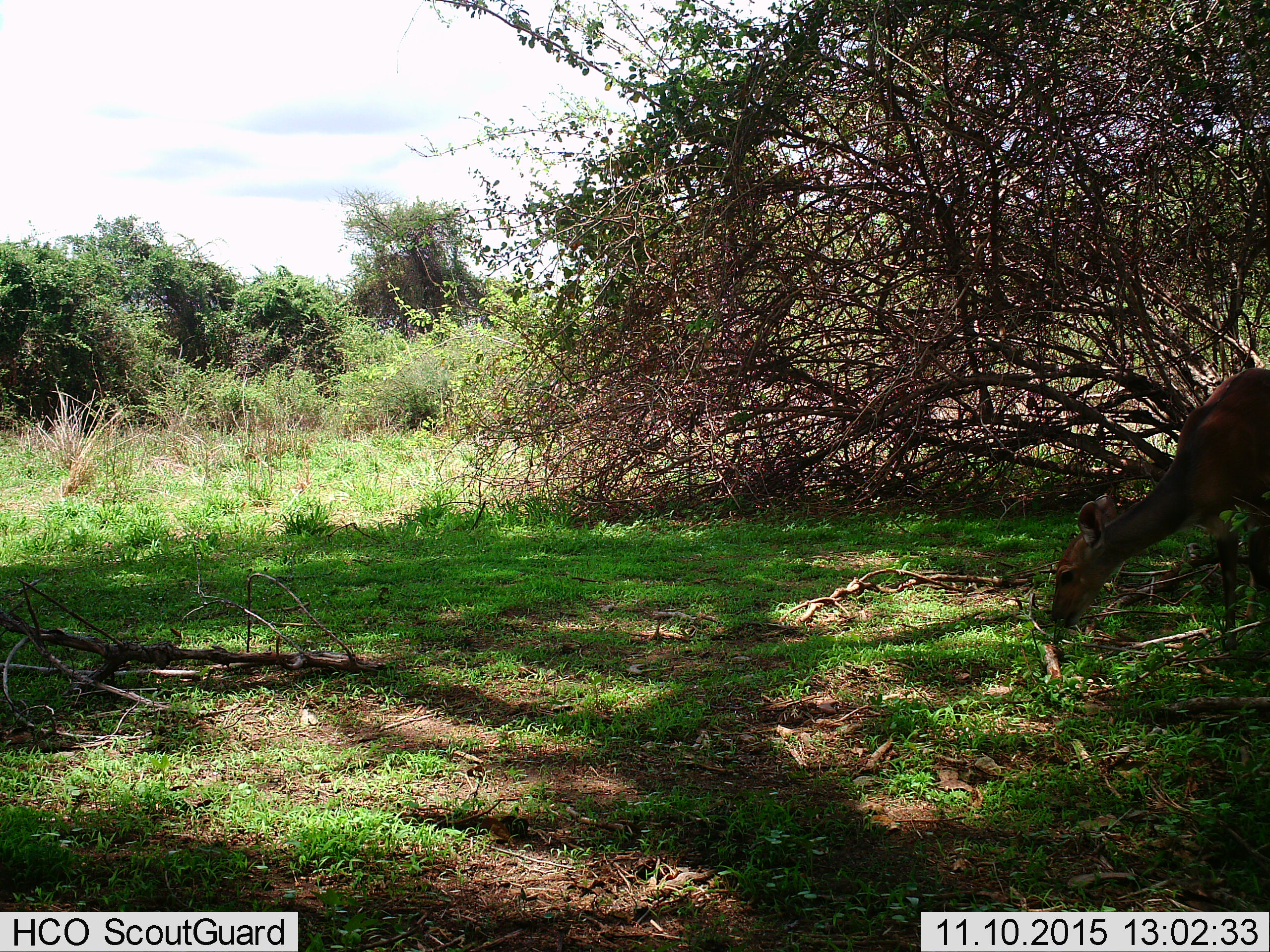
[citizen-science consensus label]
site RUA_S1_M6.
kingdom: Animalia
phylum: Chordata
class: Mammalia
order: Artiodactyla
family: Bovidae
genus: Aepyceros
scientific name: Aepyceros melampus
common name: impala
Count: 1.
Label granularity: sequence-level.